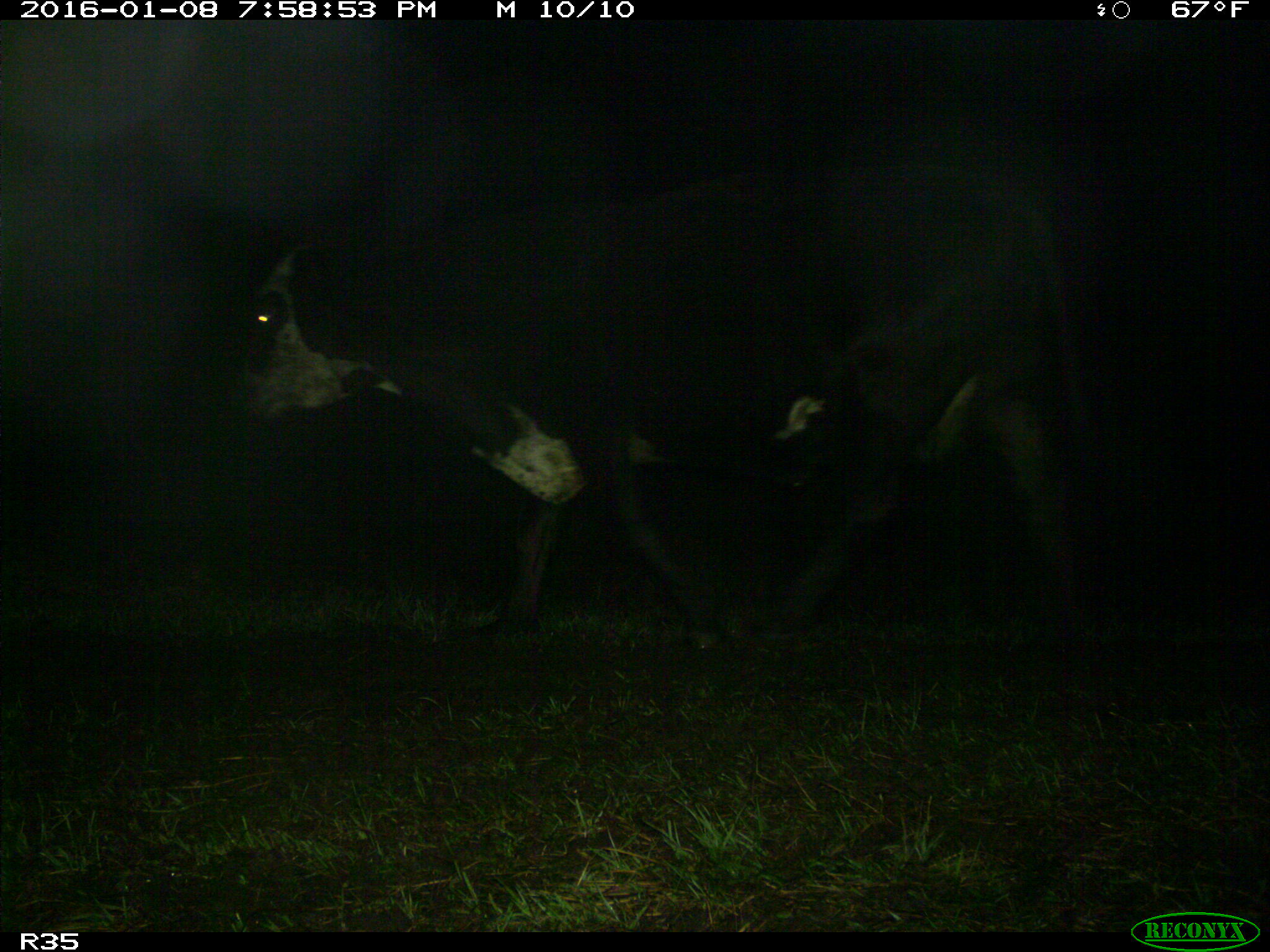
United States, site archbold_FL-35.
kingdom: Animalia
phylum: Chordata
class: Mammalia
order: Artiodactyla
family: Bovidae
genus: Bos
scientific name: Bos taurus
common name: domestic cow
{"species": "Bos taurus (domestic cow)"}